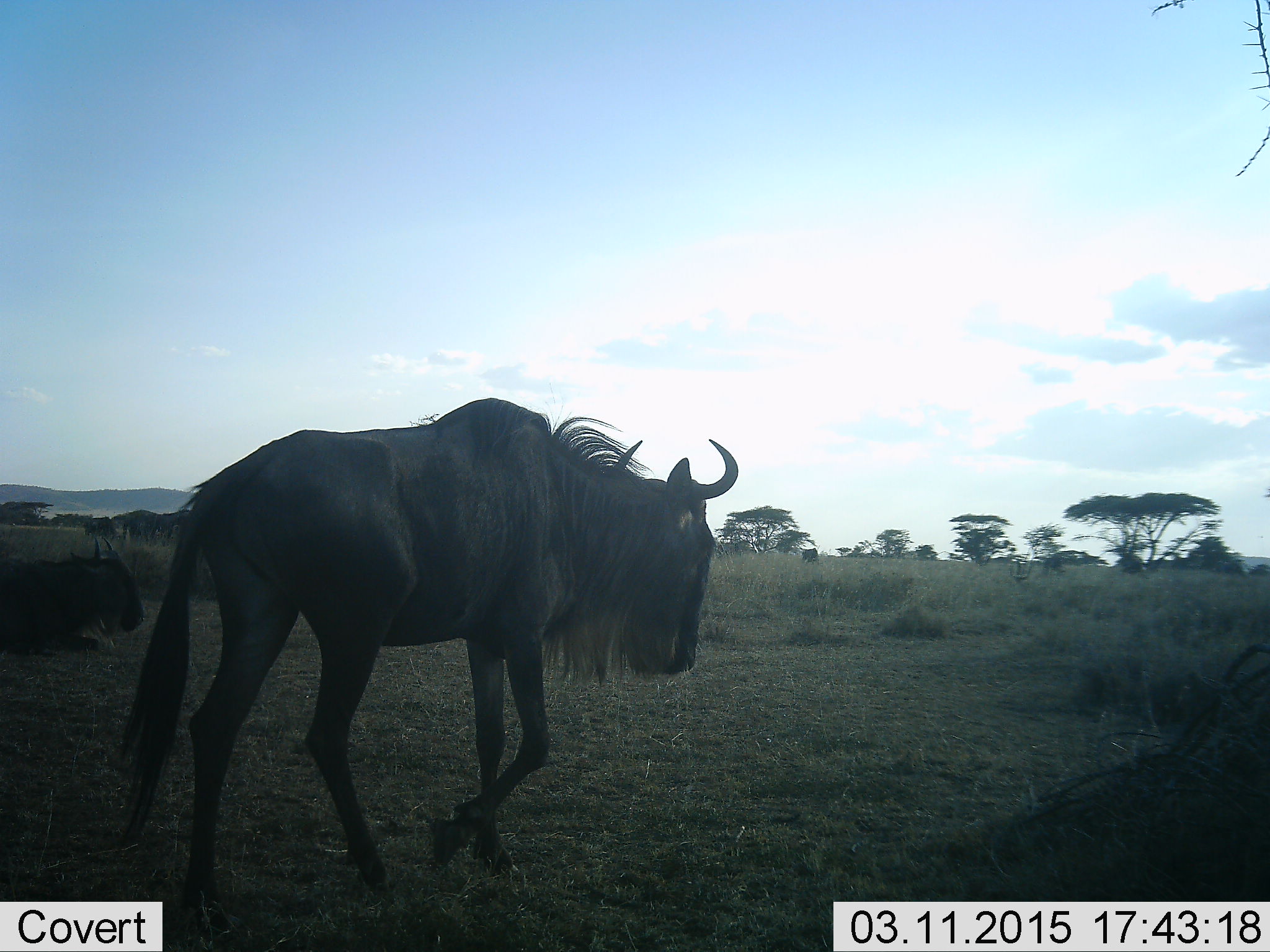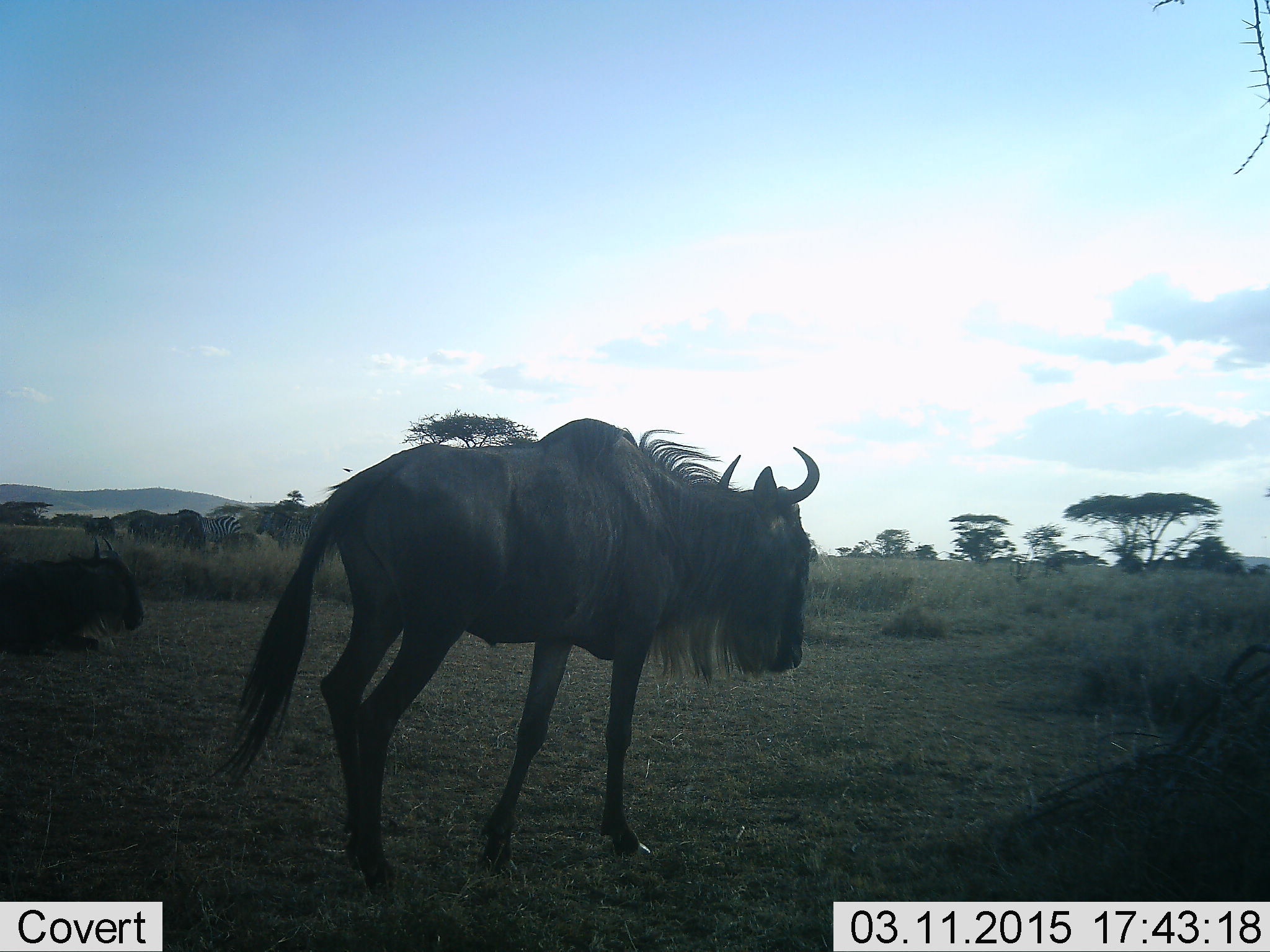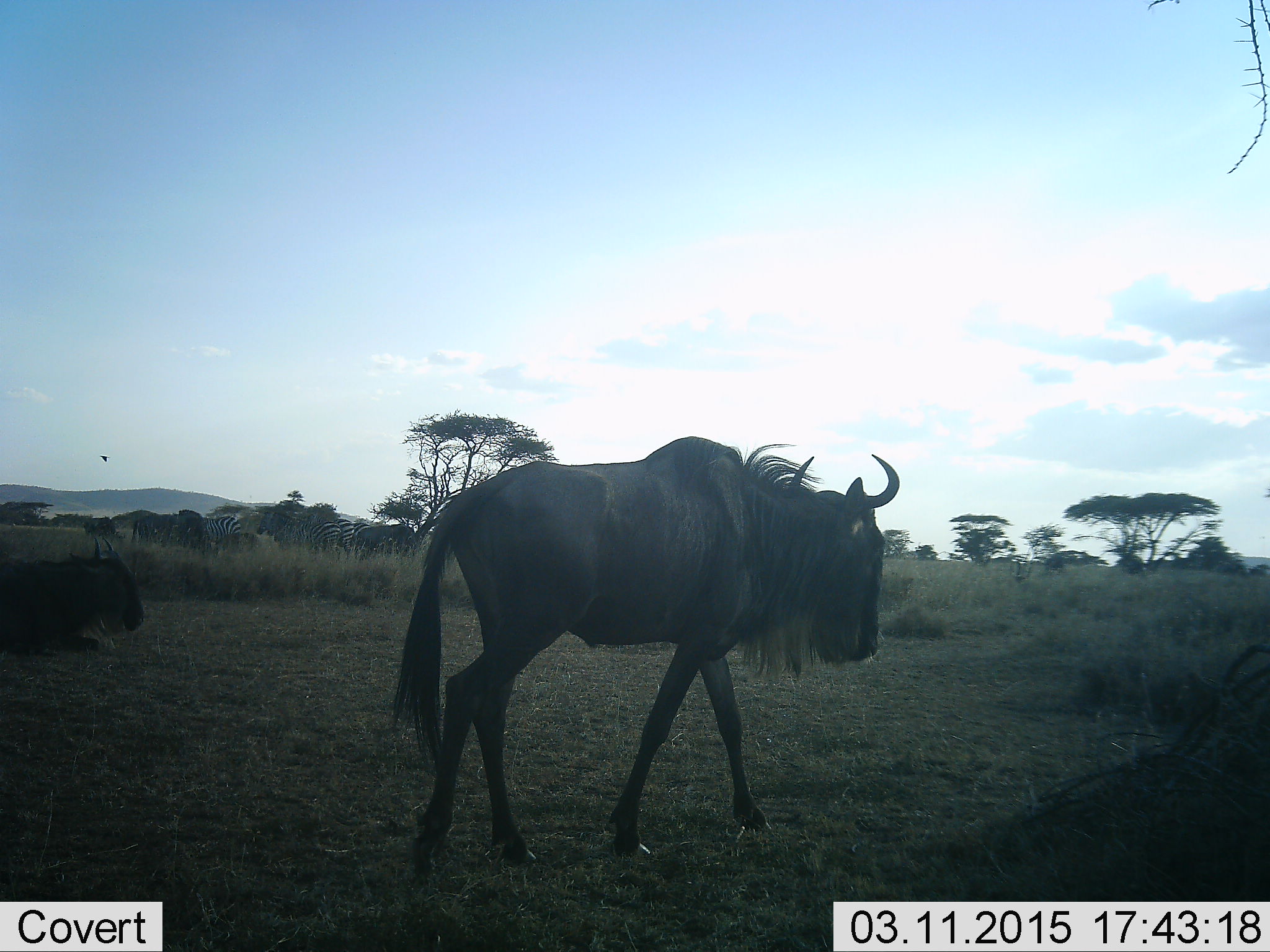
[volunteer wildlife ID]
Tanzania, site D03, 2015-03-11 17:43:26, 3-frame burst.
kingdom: Animalia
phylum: Chordata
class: Mammalia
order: Artiodactyla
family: Bovidae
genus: Connochaetes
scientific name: Connochaetes taurinus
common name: blue wildebeest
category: wildebeest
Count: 3.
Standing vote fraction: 50%.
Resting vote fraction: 69%.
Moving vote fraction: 81%.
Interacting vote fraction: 0%.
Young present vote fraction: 0%.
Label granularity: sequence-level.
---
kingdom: Animalia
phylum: Chordata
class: Mammalia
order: Perissodactyla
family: Equidae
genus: Equus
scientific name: Equus quagga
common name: plains zebra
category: zebra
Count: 2.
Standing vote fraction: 91%.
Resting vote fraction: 0%.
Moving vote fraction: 0%.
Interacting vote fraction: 0%.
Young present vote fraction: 0%.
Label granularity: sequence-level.